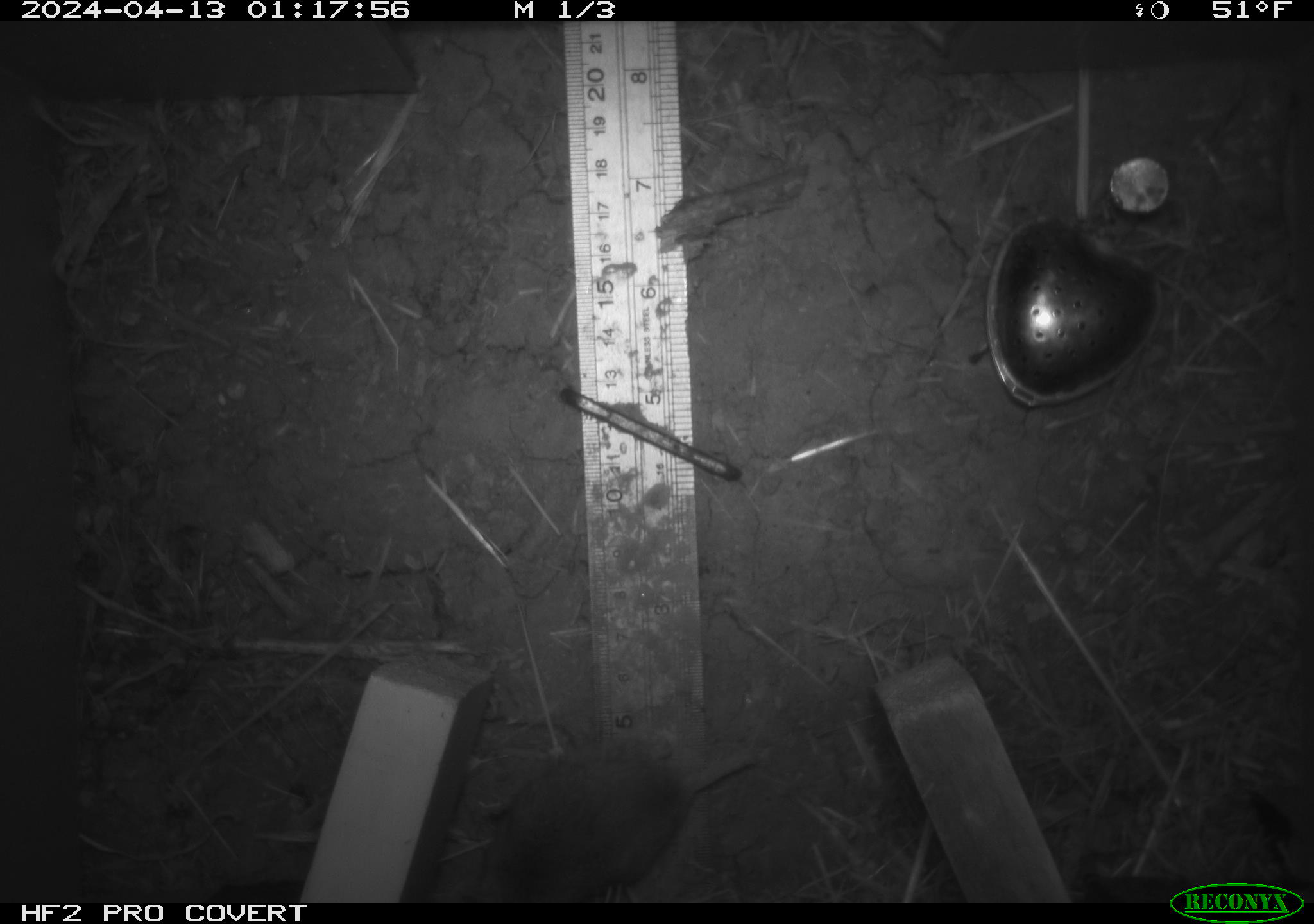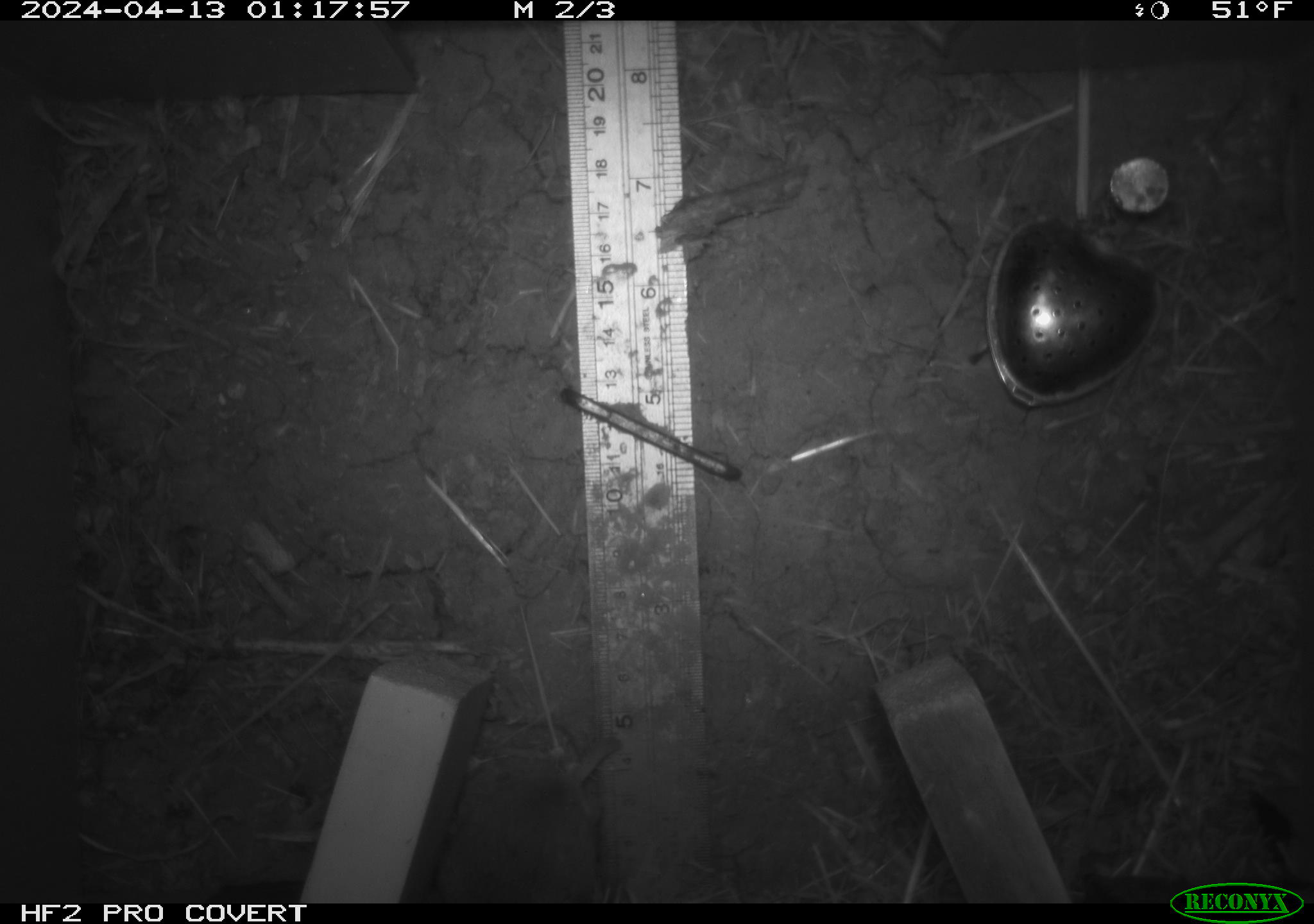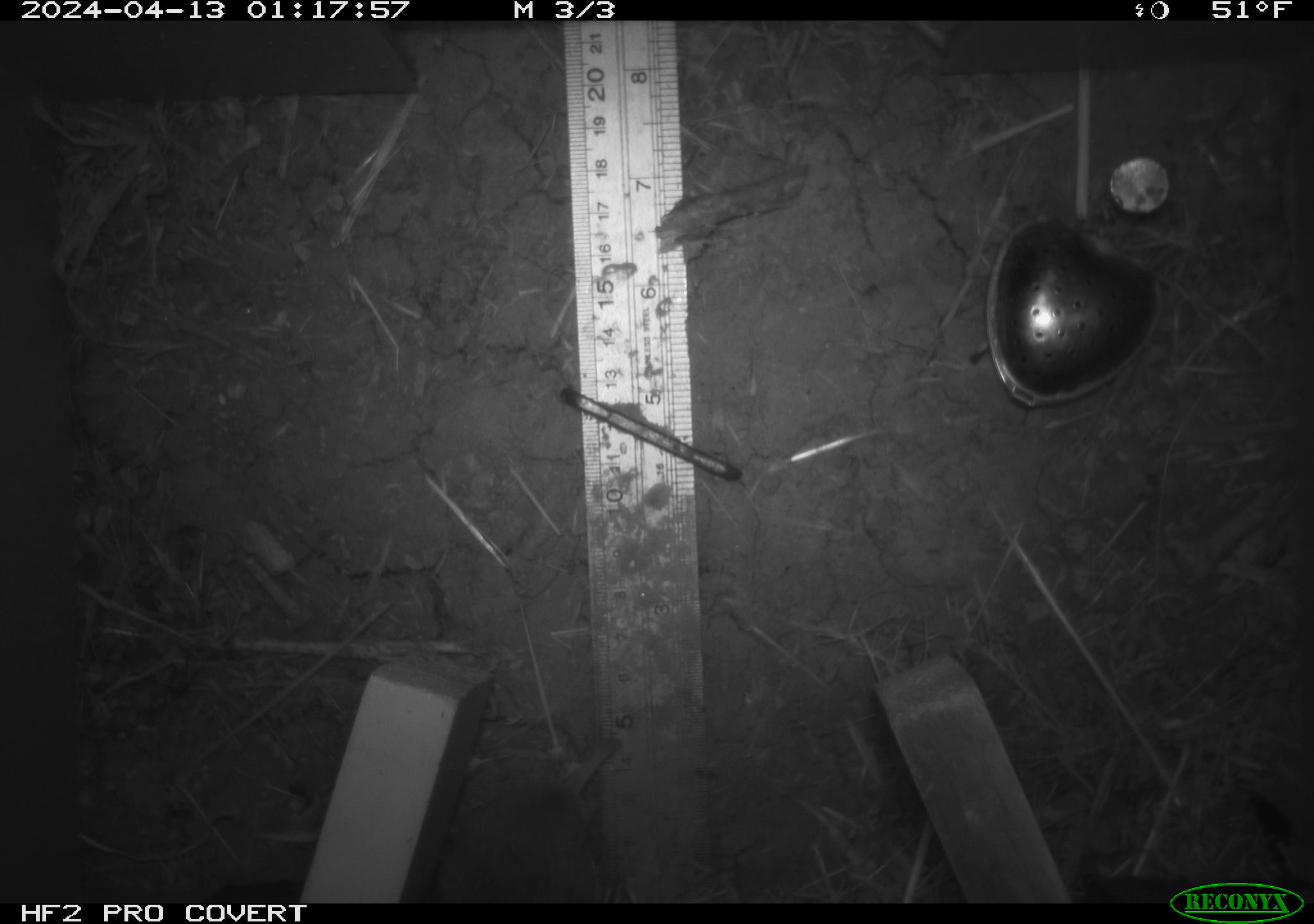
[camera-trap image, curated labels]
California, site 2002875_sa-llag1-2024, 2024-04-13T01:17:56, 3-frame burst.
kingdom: Animalia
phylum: Chordata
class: Mammalia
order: Rodentia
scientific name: Rodentia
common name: mouse species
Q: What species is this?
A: Mouse species (Rodentia).